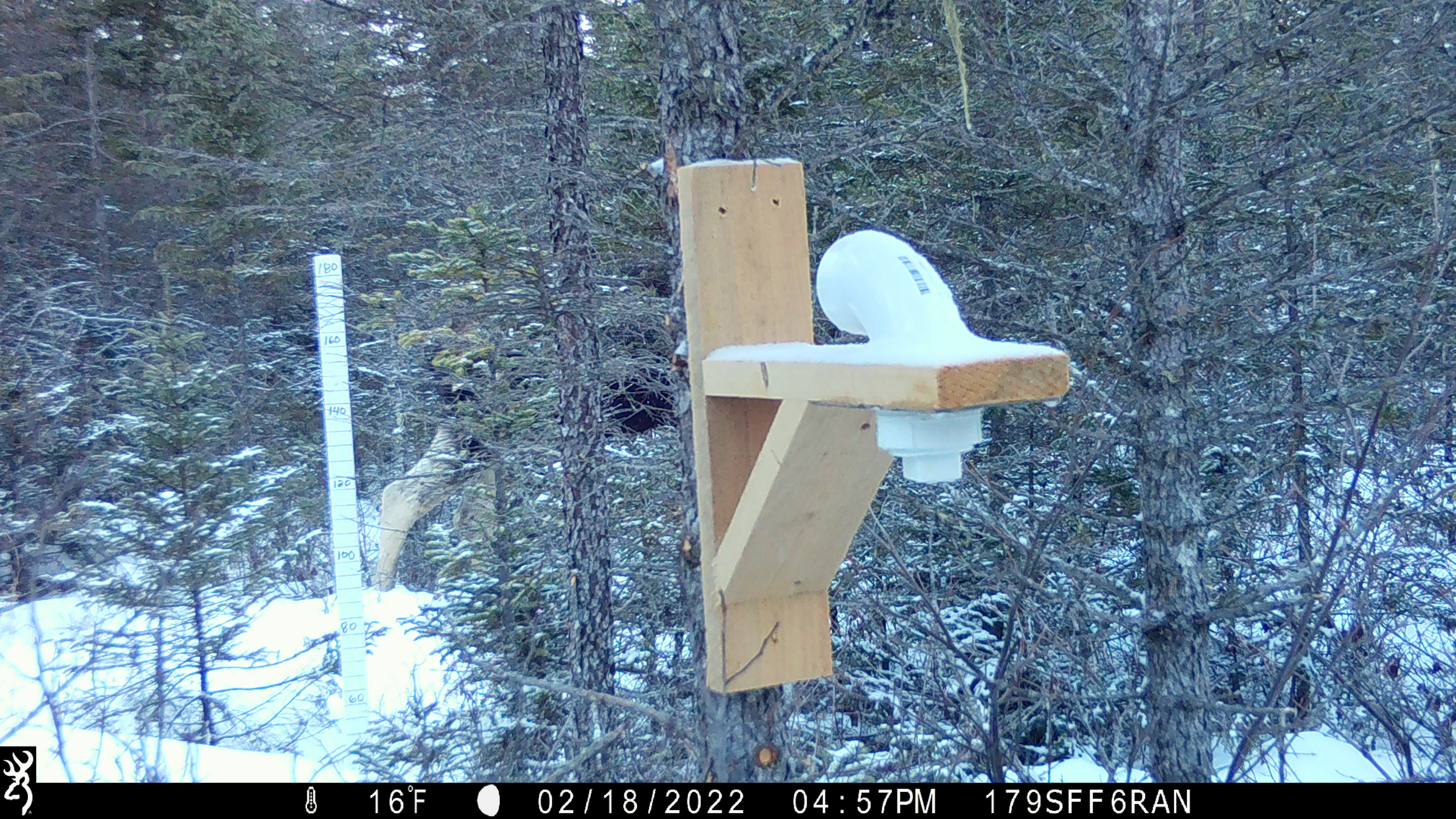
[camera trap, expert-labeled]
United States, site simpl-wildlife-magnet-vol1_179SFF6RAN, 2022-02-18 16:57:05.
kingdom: Animalia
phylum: Chordata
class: Mammalia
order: Artiodactyla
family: Cervidae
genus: Alces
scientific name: Alces alces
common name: moose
Moose (Alces alces).